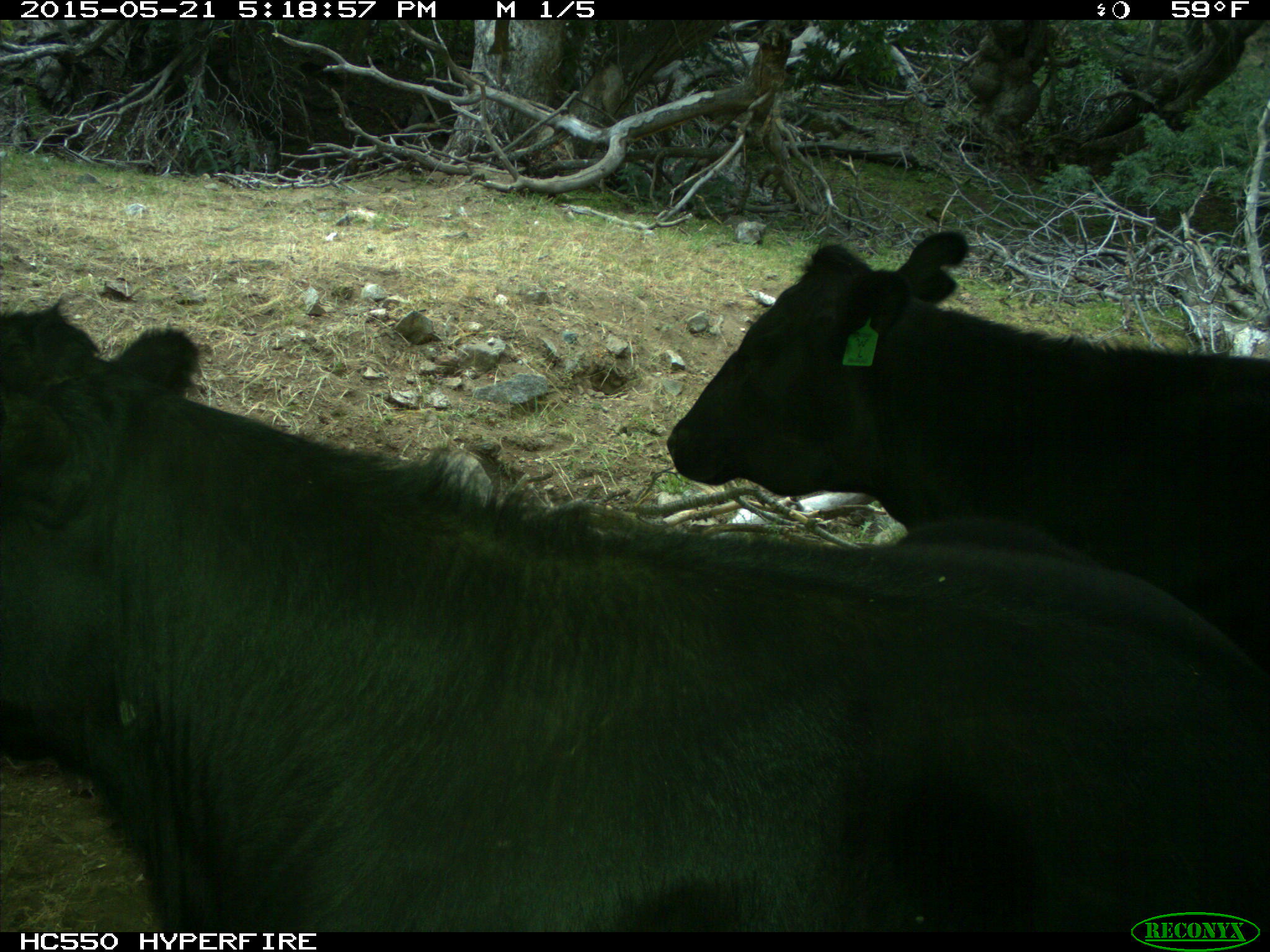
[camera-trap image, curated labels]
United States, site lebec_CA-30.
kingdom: Animalia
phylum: Chordata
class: Mammalia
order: Artiodactyla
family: Bovidae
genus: Bos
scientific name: Bos taurus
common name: domestic cow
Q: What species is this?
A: Bos taurus (domestic cow).